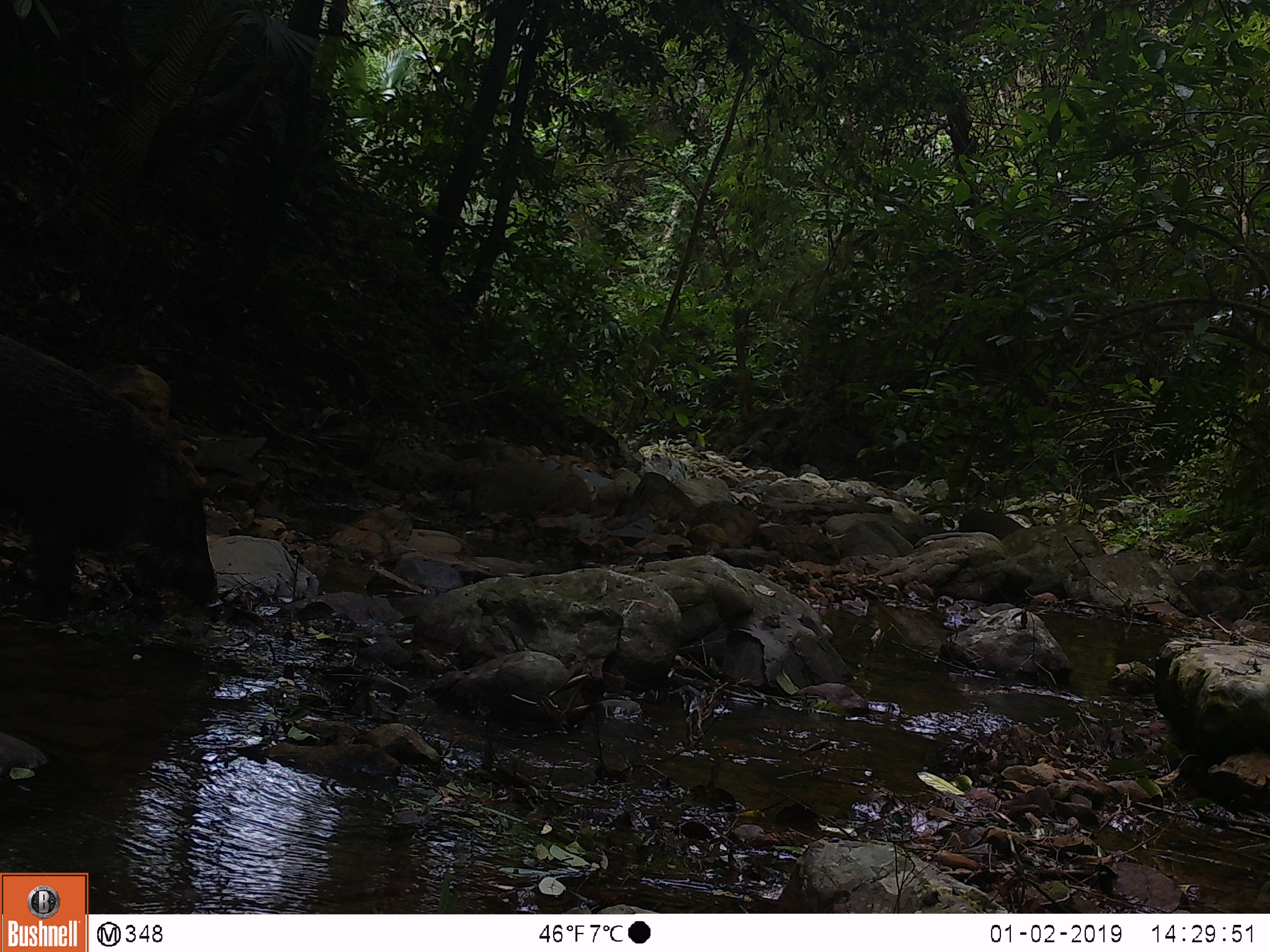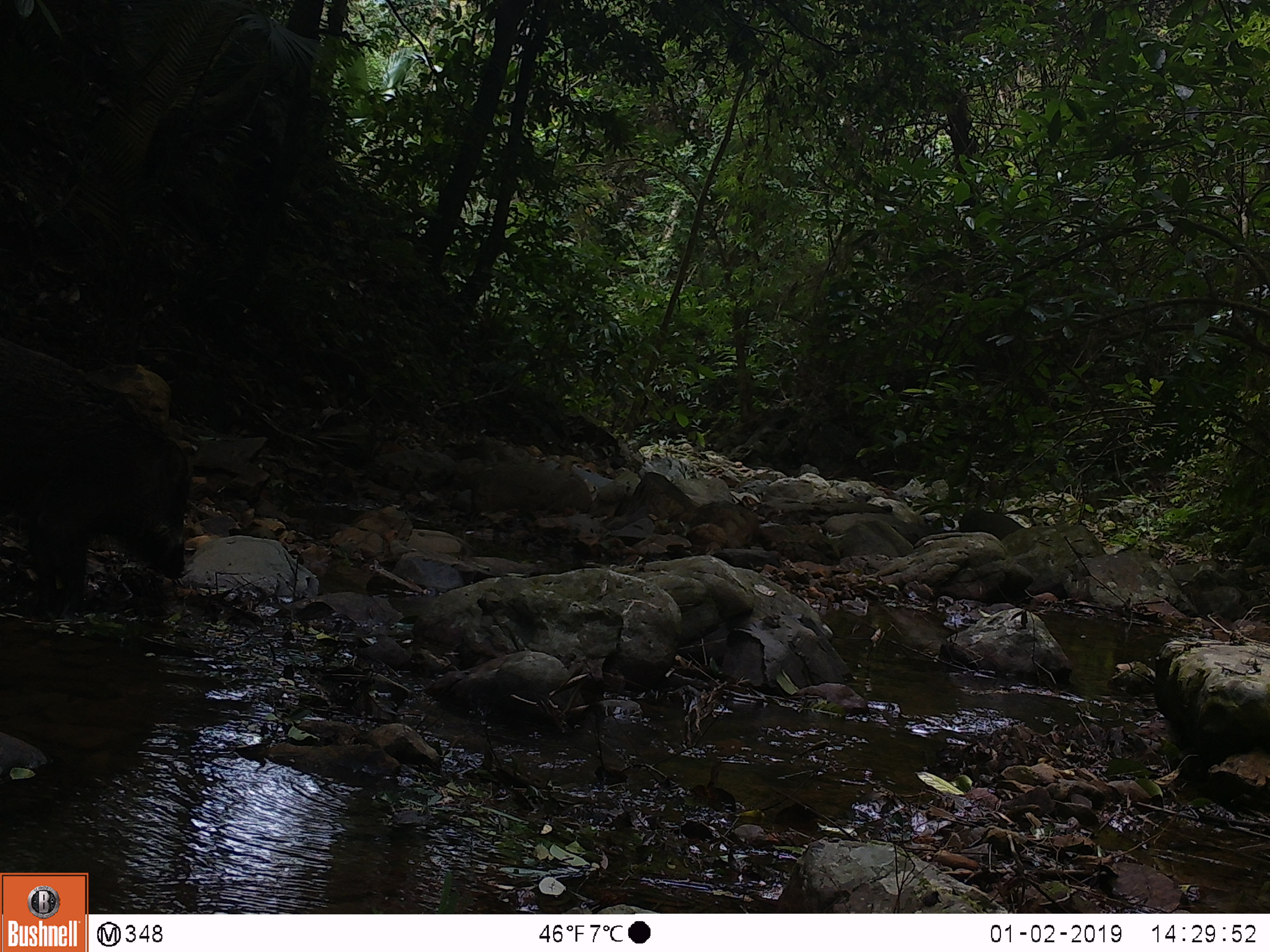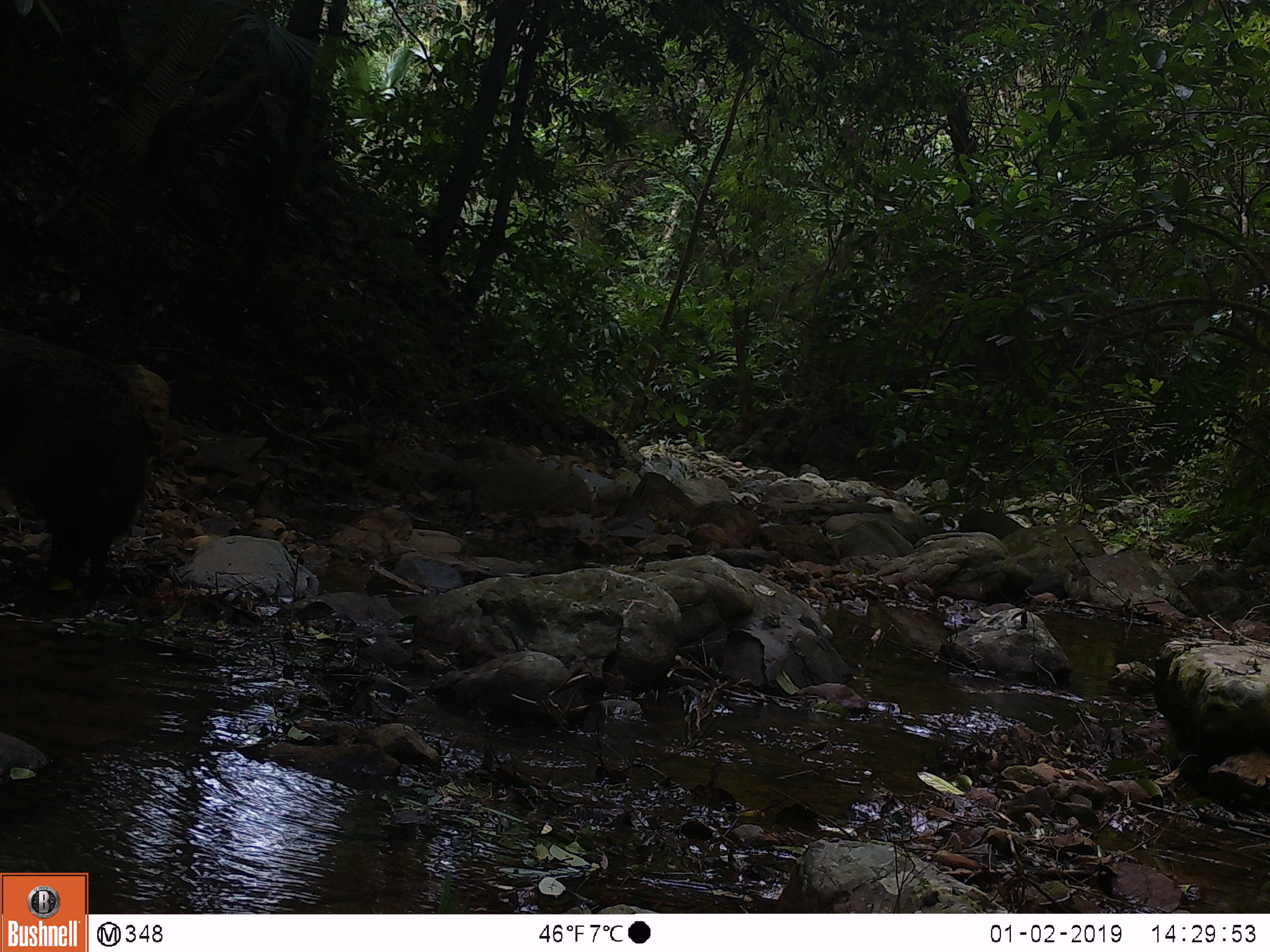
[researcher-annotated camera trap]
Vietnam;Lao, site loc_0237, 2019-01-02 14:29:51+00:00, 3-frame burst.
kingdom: Animalia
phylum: Chordata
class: Mammalia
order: Artiodactyla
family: Suidae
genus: Sus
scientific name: Sus scrofa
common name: eurasian wild pig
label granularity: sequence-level